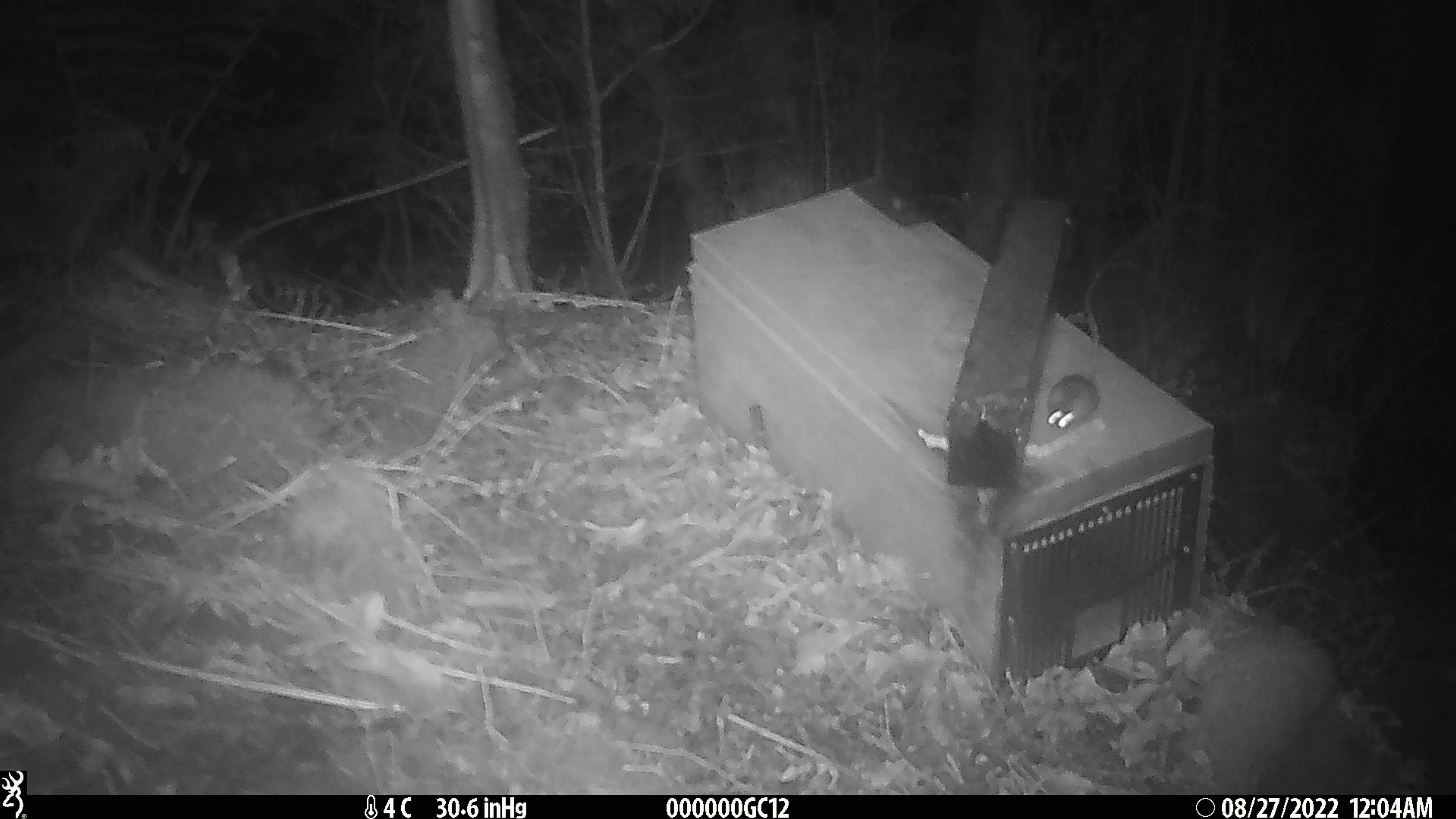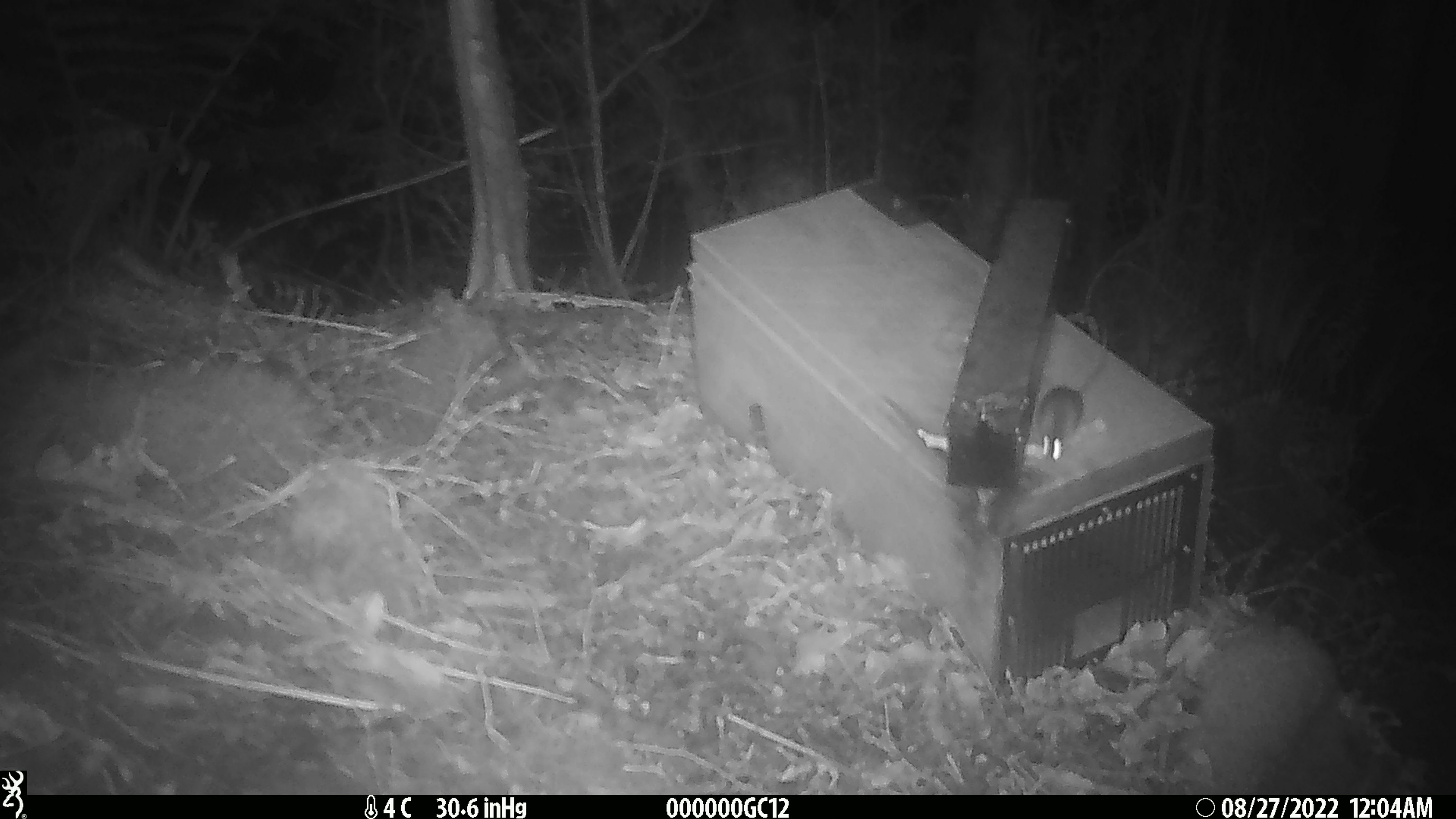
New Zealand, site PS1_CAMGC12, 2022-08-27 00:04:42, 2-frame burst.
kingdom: Animalia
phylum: Chordata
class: Mammalia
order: Rodentia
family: Muridae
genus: Mus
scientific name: Mus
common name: mouse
Mouse (Mus).